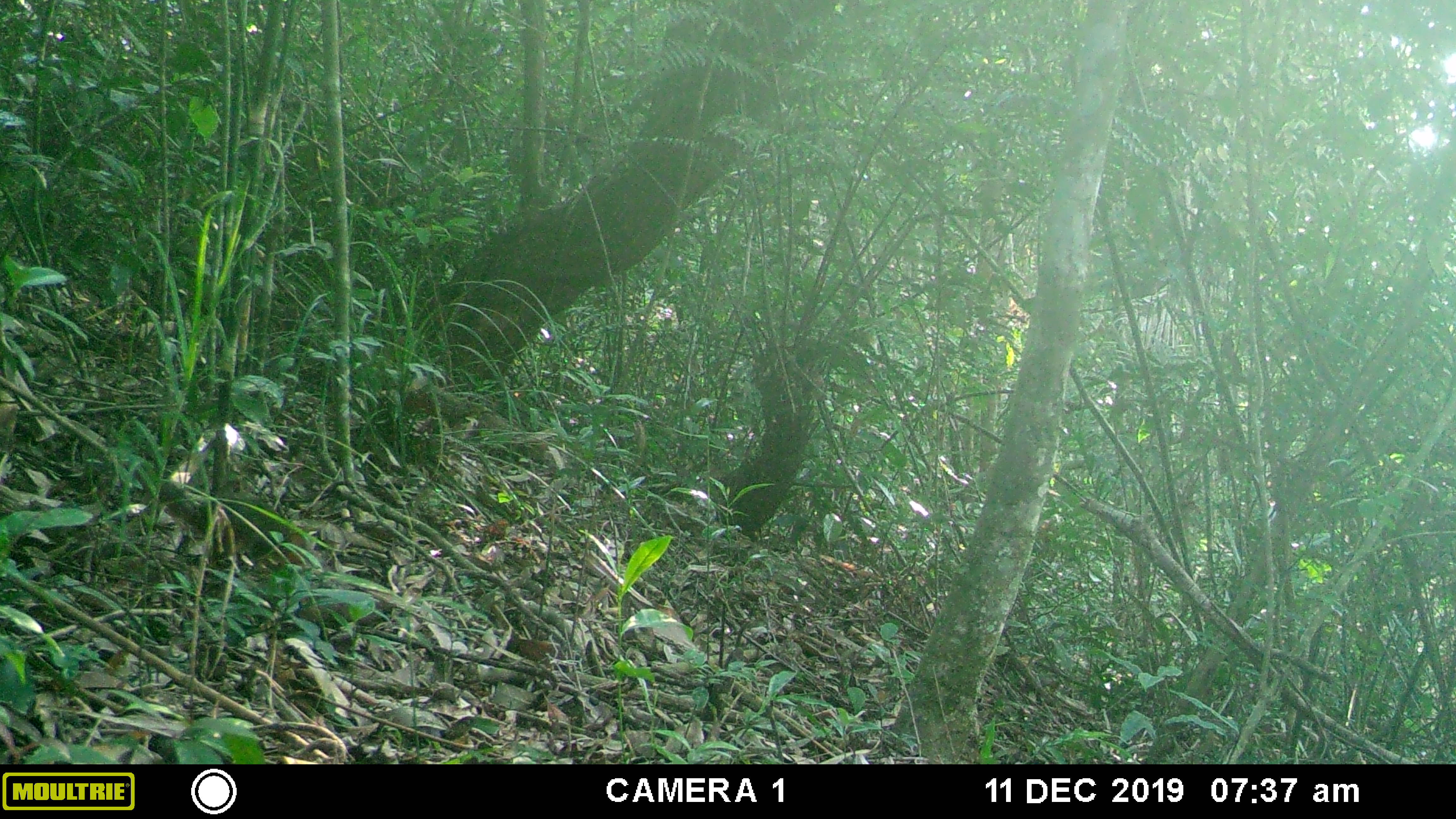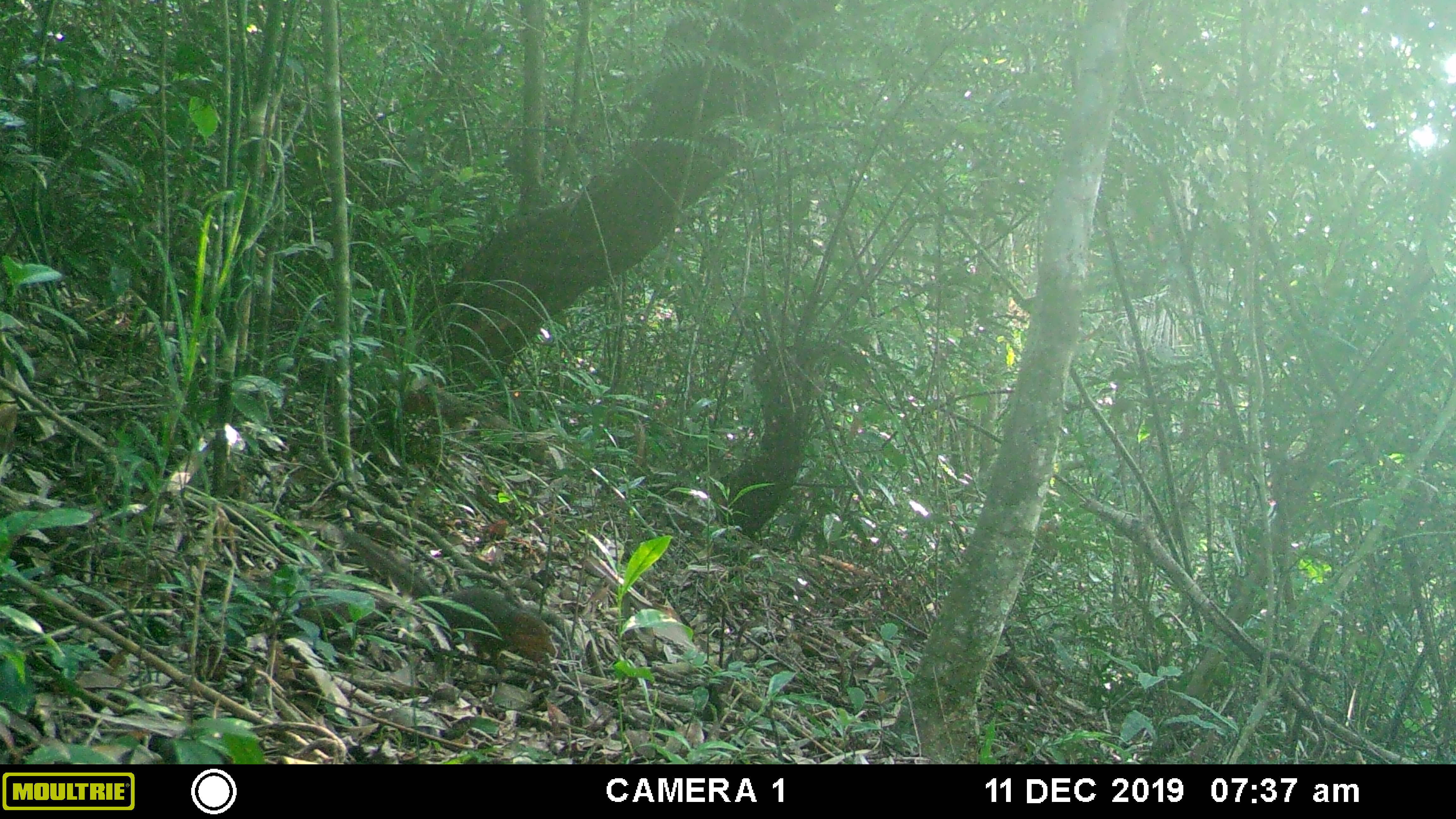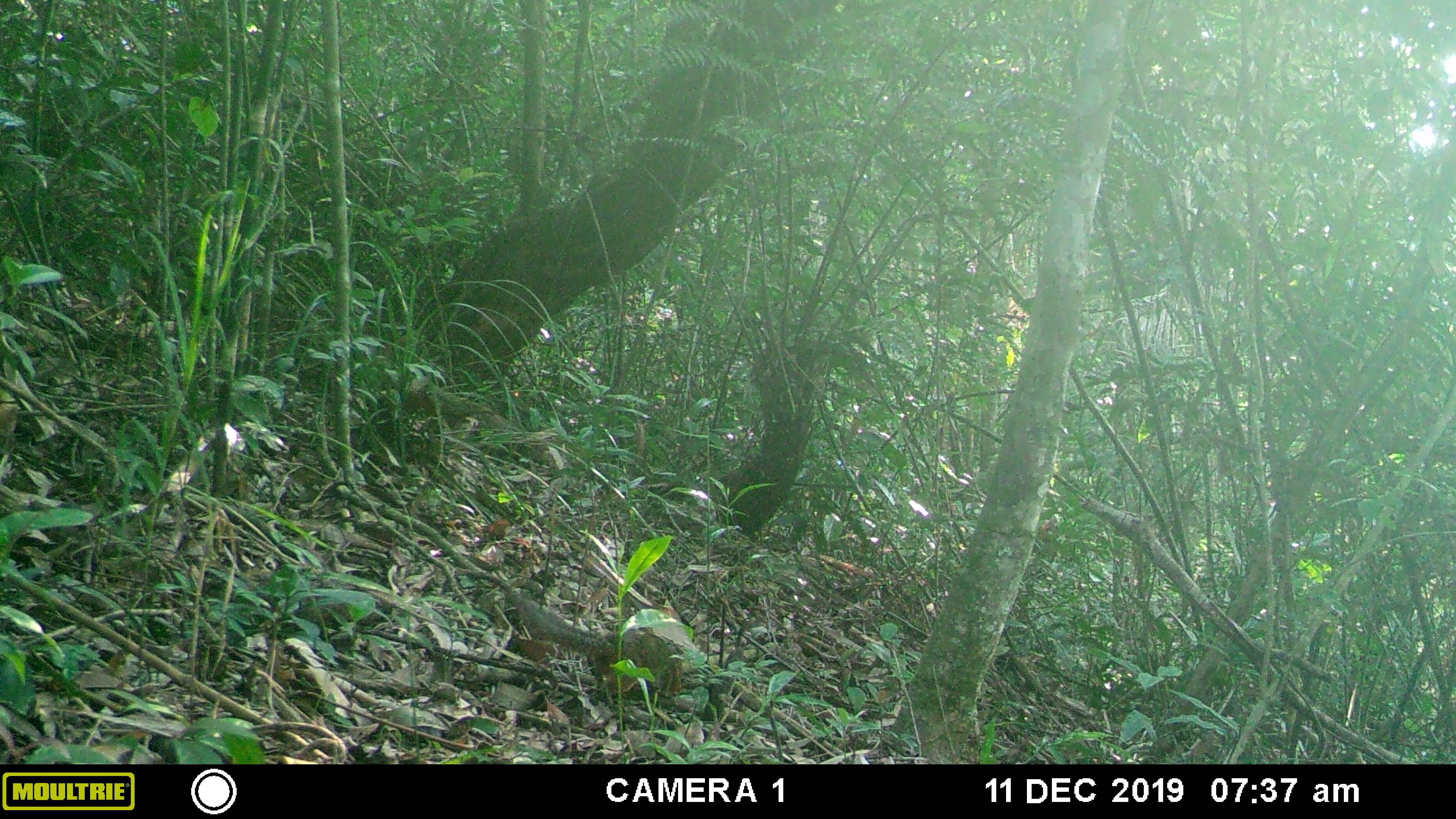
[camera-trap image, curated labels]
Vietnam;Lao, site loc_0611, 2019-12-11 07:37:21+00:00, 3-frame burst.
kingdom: Animalia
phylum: Chordata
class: Mammalia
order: Rodentia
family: Sciuridae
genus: Dremomys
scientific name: Dremomys rufigenis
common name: red-cheeked squirrel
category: red cheeked squirrel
Red cheeked squirrel (red-cheeked squirrel) (Dremomys rufigenis). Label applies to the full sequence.